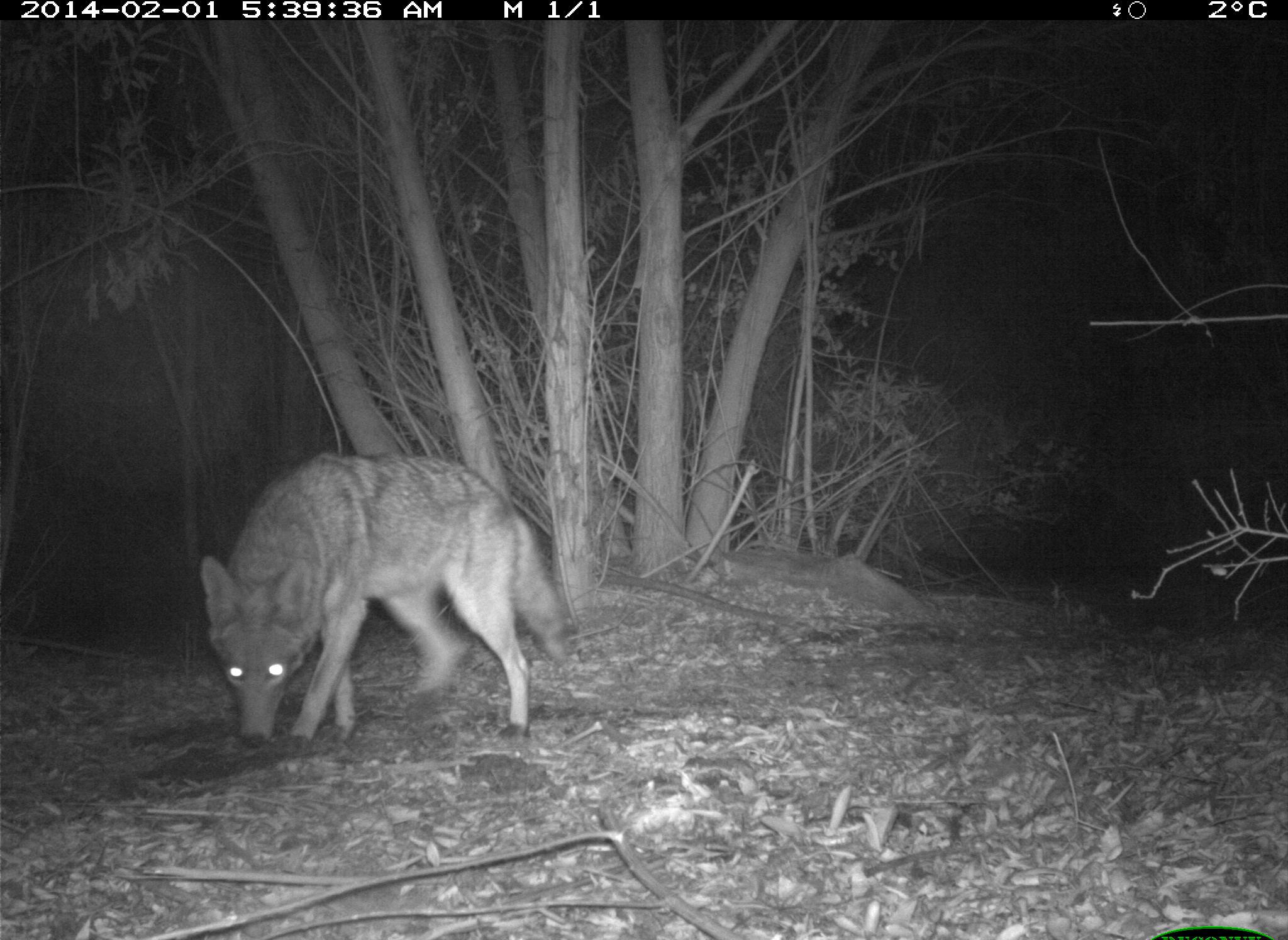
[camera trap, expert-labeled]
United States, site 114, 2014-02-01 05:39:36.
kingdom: Animalia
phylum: Chordata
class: Mammalia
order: Carnivora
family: Canidae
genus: Canis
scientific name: Canis latrans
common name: coyote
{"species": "coyote (Canis latrans)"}